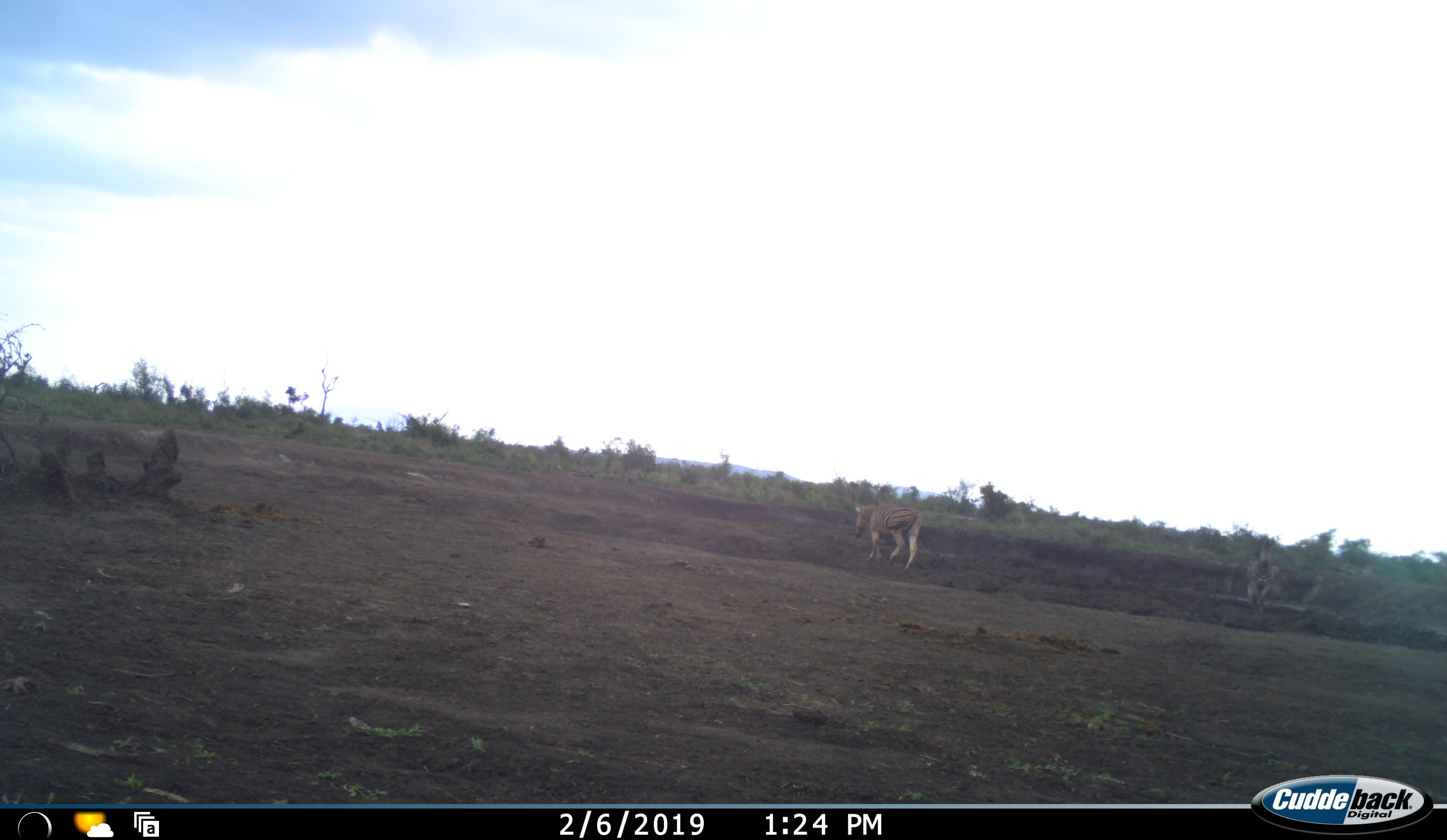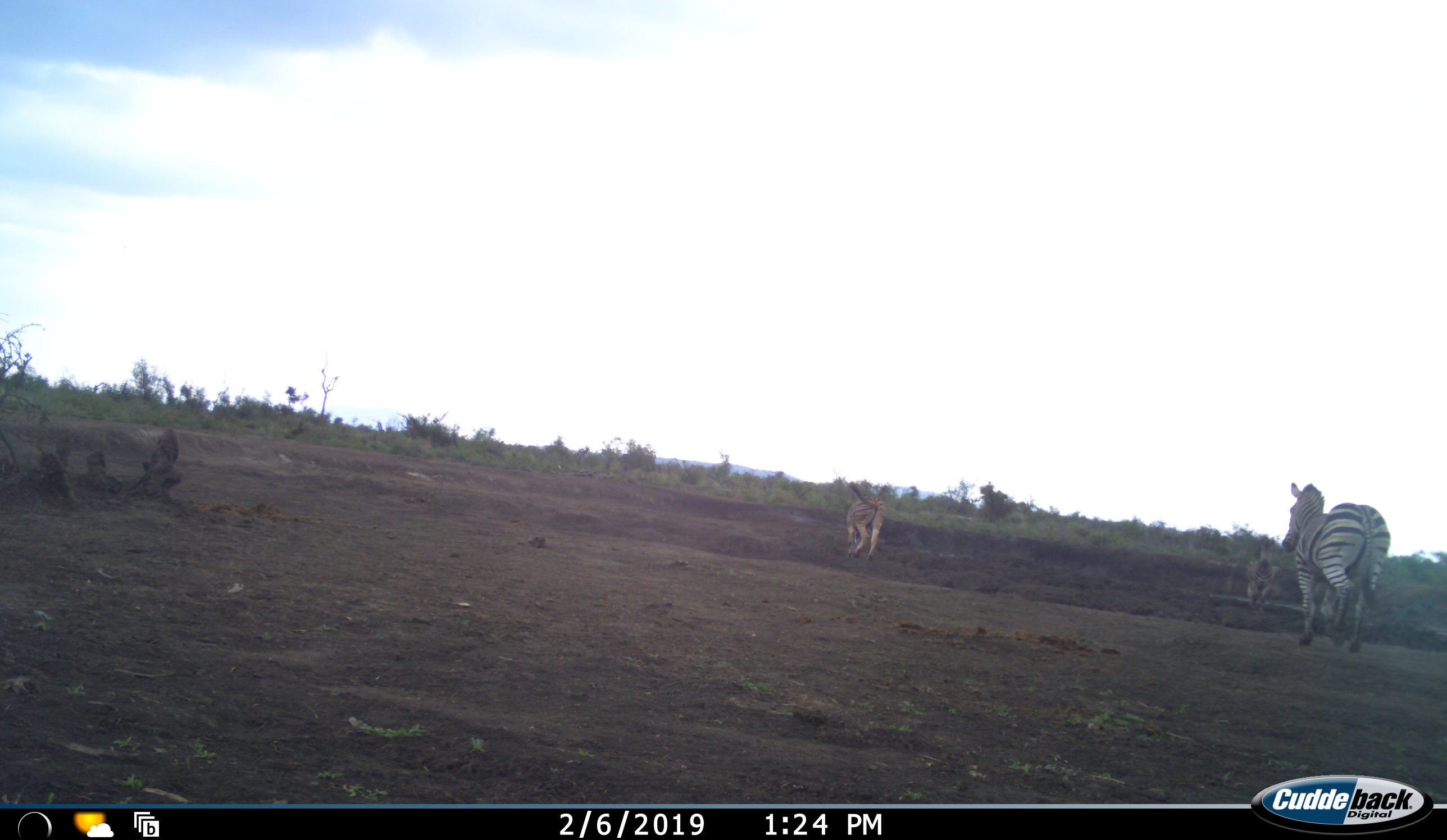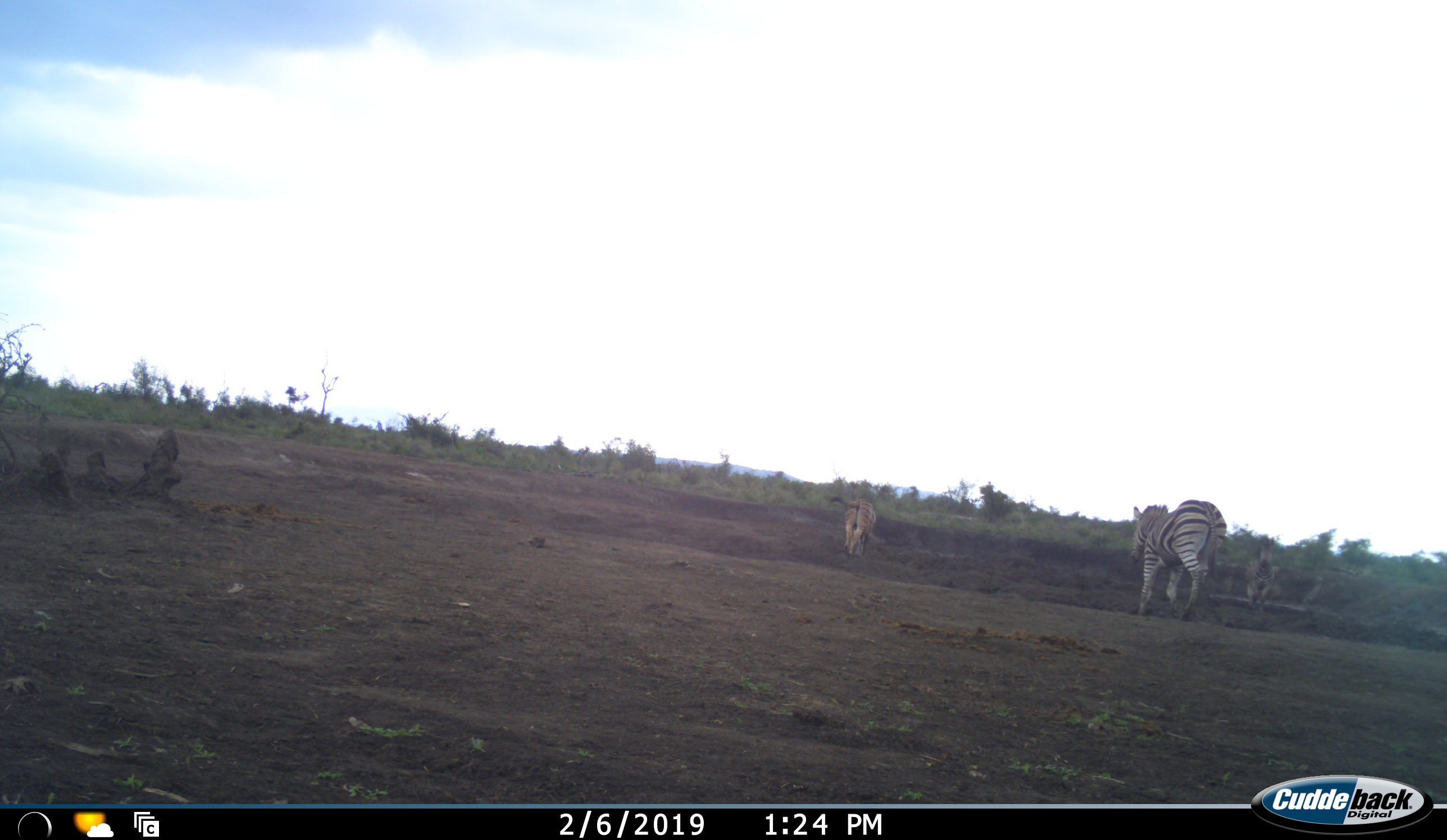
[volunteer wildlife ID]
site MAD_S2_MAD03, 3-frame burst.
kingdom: Animalia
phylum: Chordata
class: Mammalia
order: Perissodactyla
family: Equidae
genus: Equus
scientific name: Equus quagga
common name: plains zebra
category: zebraplains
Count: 3.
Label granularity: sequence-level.